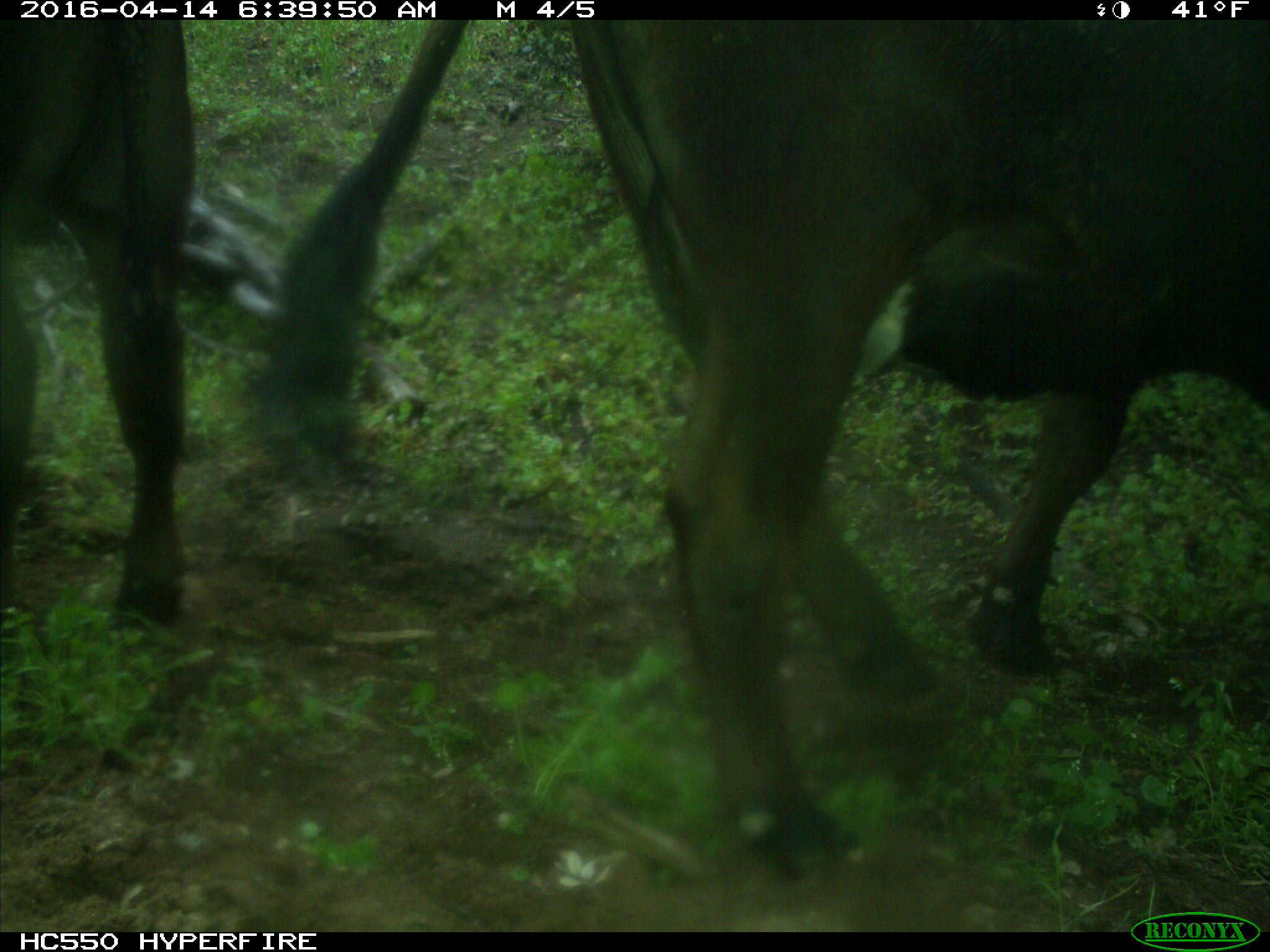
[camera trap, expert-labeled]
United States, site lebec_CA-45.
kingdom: Animalia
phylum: Chordata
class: Mammalia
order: Artiodactyla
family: Bovidae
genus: Bos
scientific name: Bos taurus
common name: domestic cow